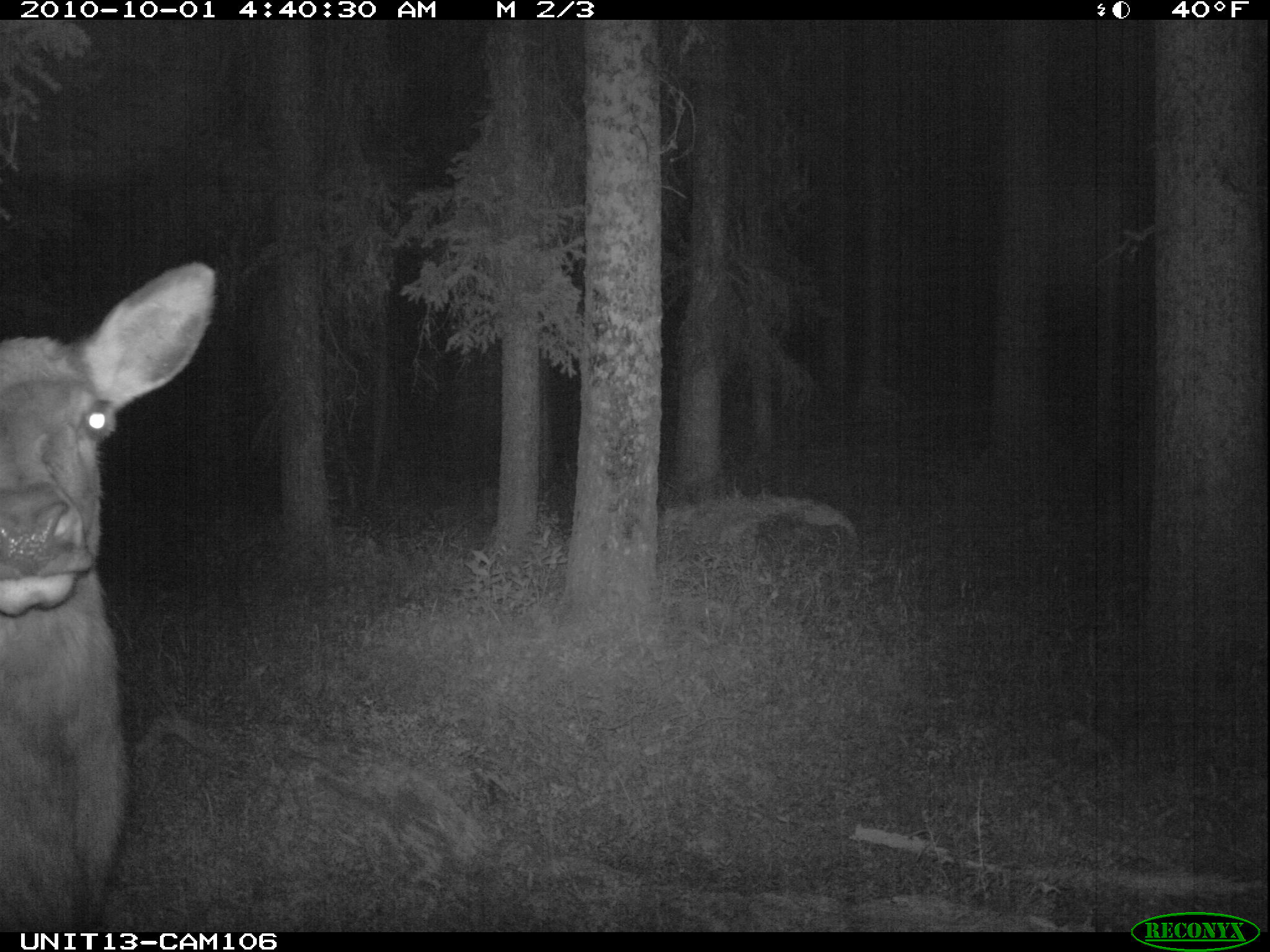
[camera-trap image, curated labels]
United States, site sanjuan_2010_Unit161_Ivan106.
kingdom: Animalia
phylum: Chordata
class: Mammalia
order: Artiodactyla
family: Cervidae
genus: Cervus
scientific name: Cervus elaphus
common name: red deer